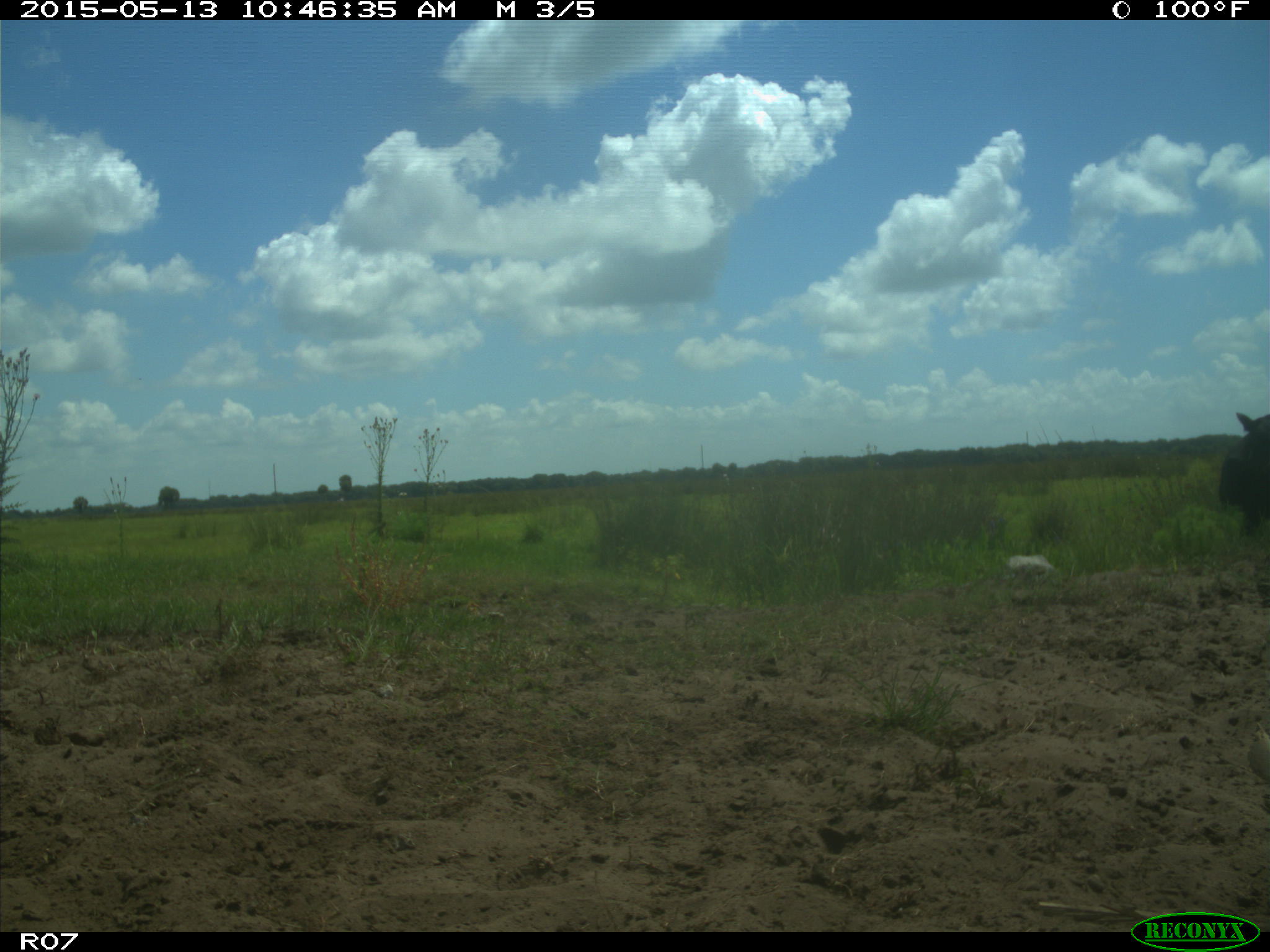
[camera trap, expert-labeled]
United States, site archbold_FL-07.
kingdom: Animalia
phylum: Chordata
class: Mammalia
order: Artiodactyla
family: Bovidae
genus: Bos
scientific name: Bos taurus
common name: domestic cow